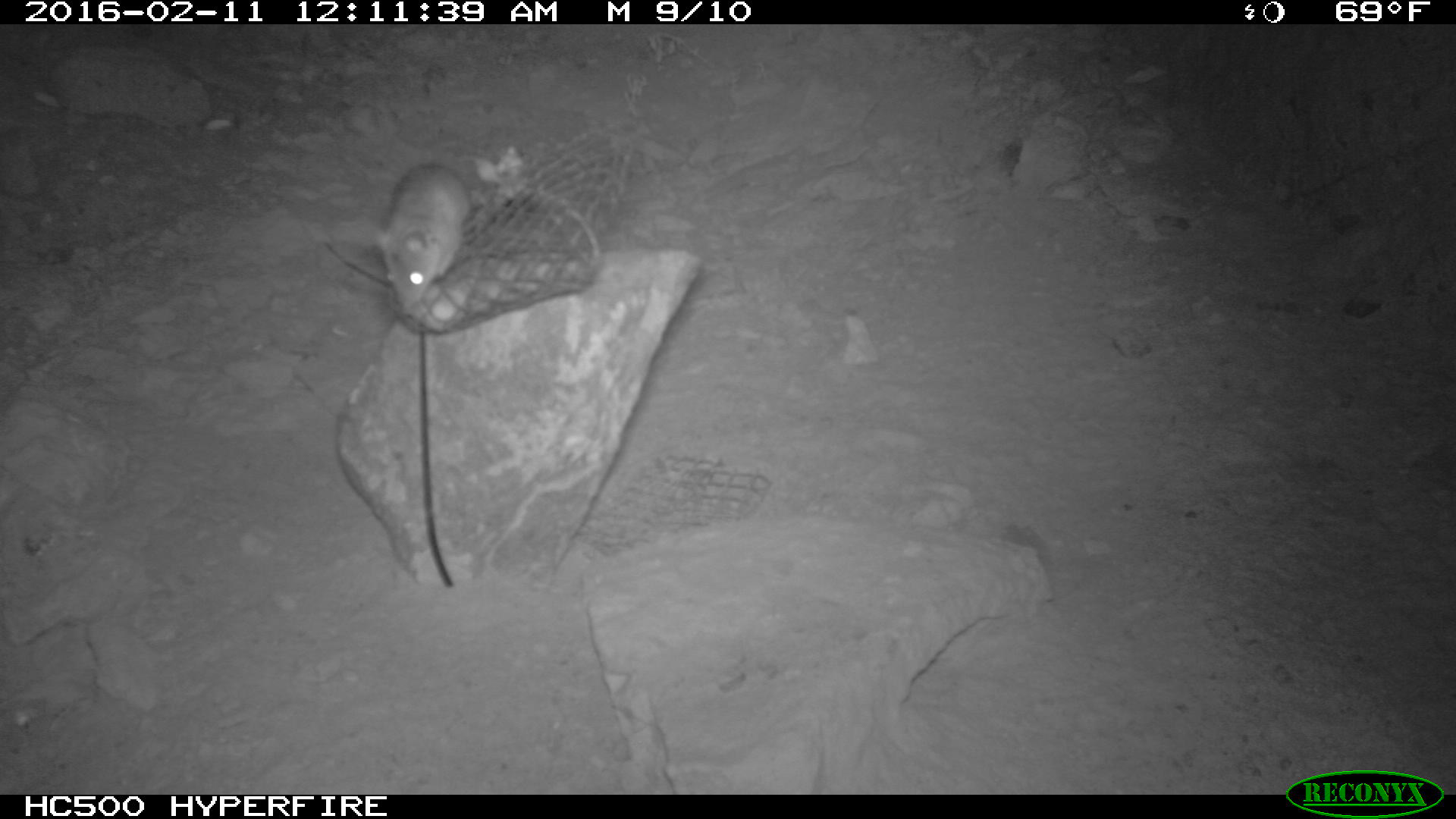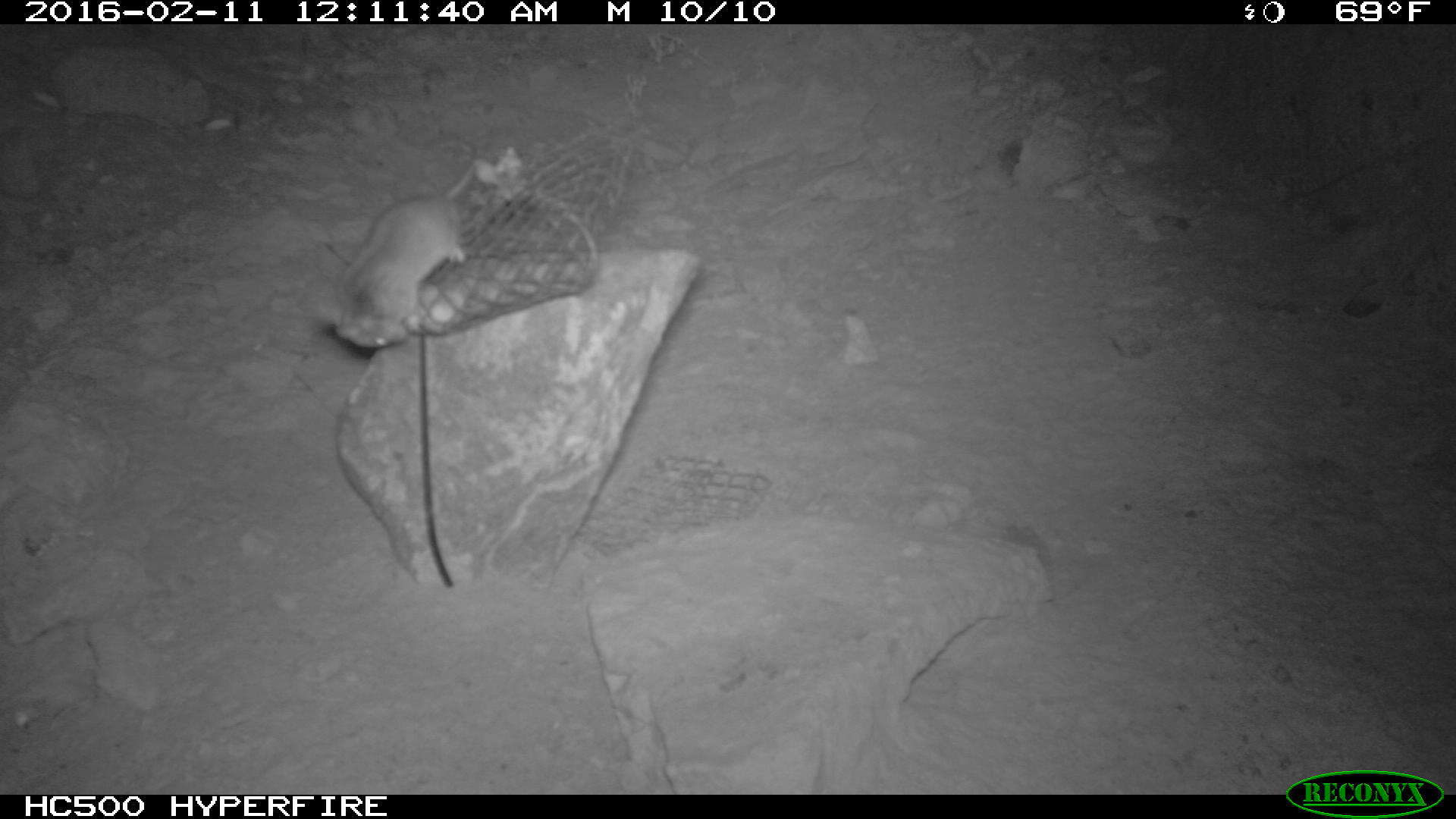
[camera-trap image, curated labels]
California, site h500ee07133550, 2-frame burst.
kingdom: Animalia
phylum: Chordata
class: Mammalia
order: Rodentia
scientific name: Rodentia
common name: rodent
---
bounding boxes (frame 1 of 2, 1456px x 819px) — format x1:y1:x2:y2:
rodent: 375:161:469:315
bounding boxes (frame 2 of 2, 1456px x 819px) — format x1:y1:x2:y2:
rodent: 305:162:477:352